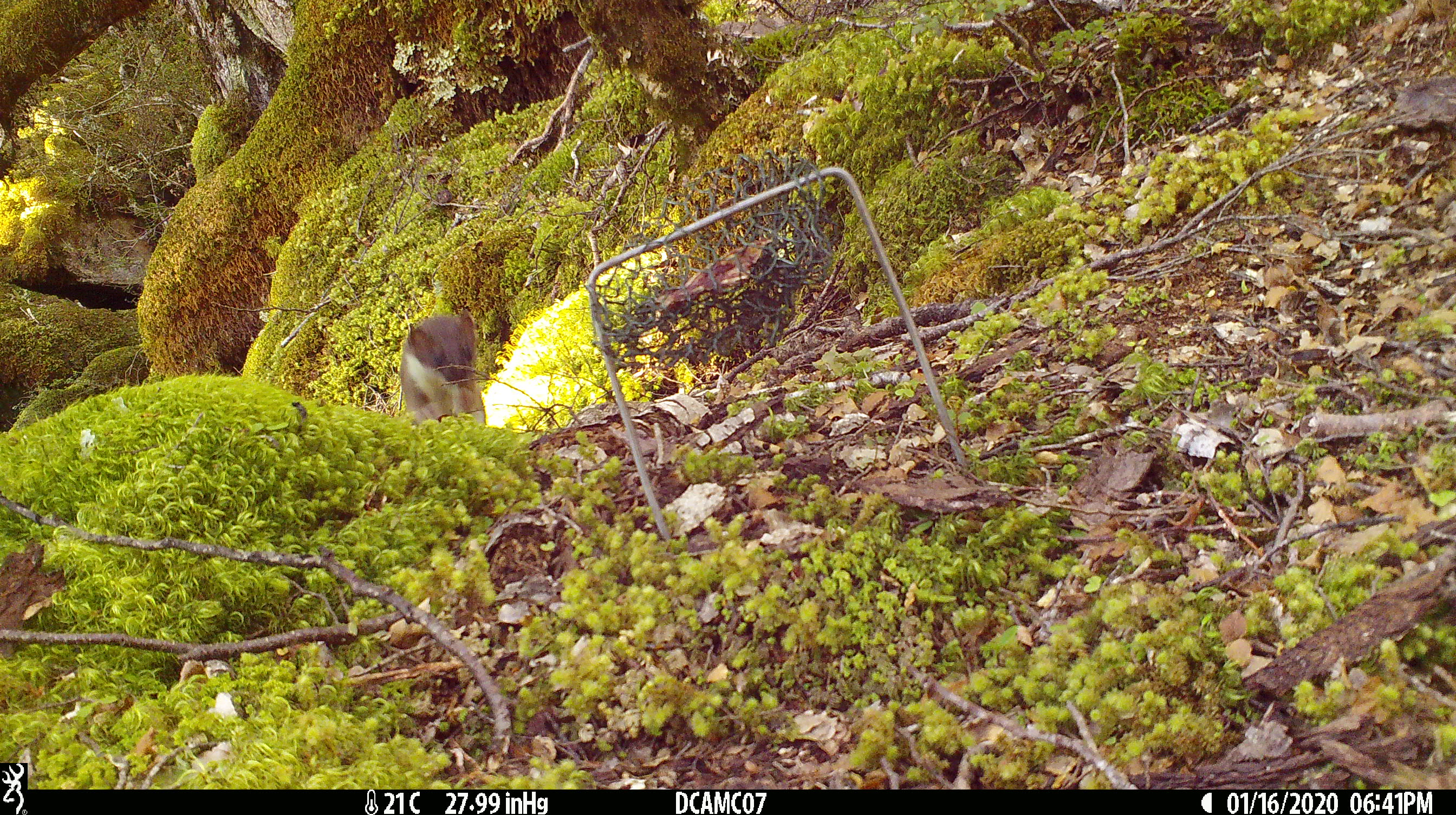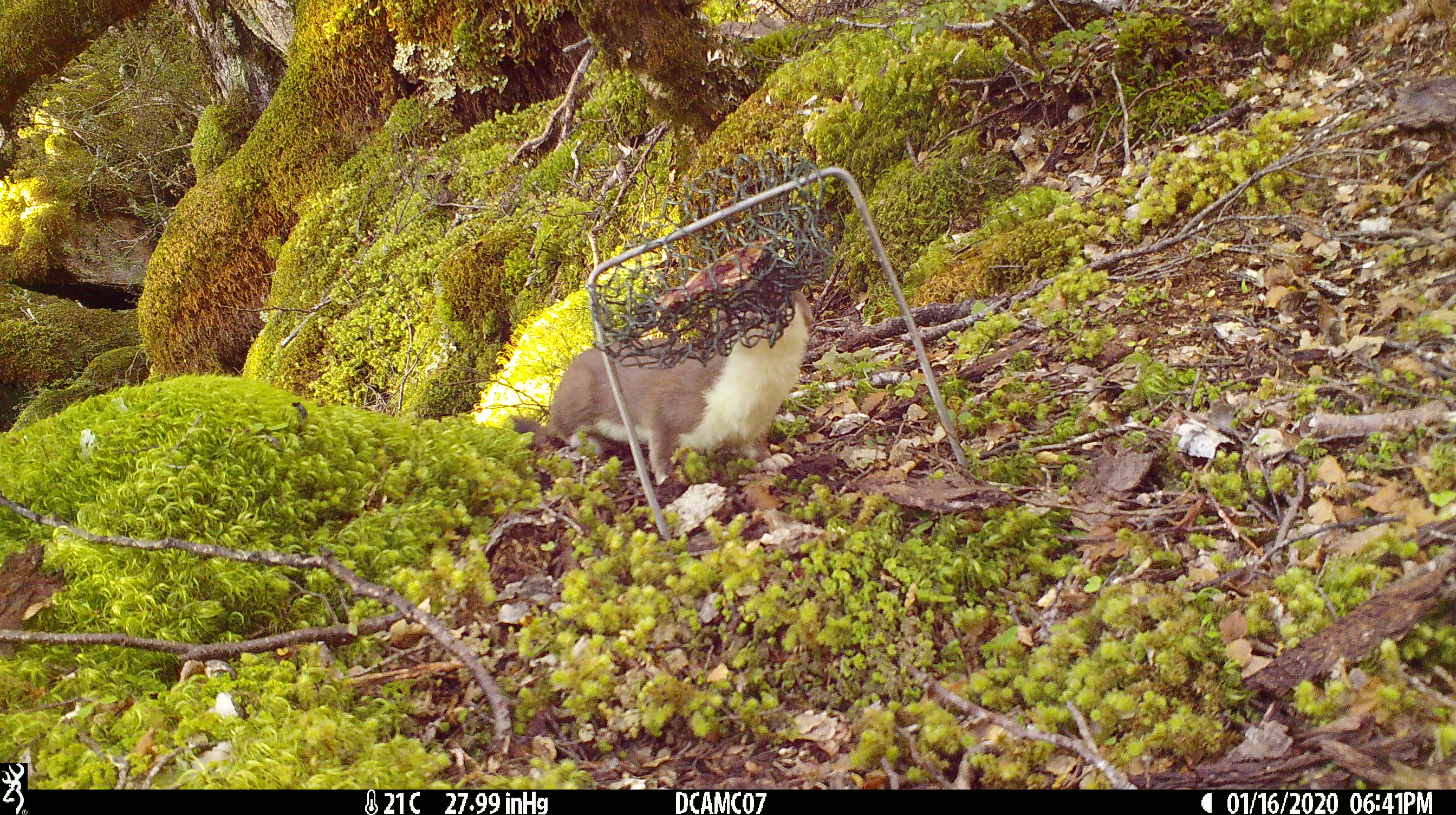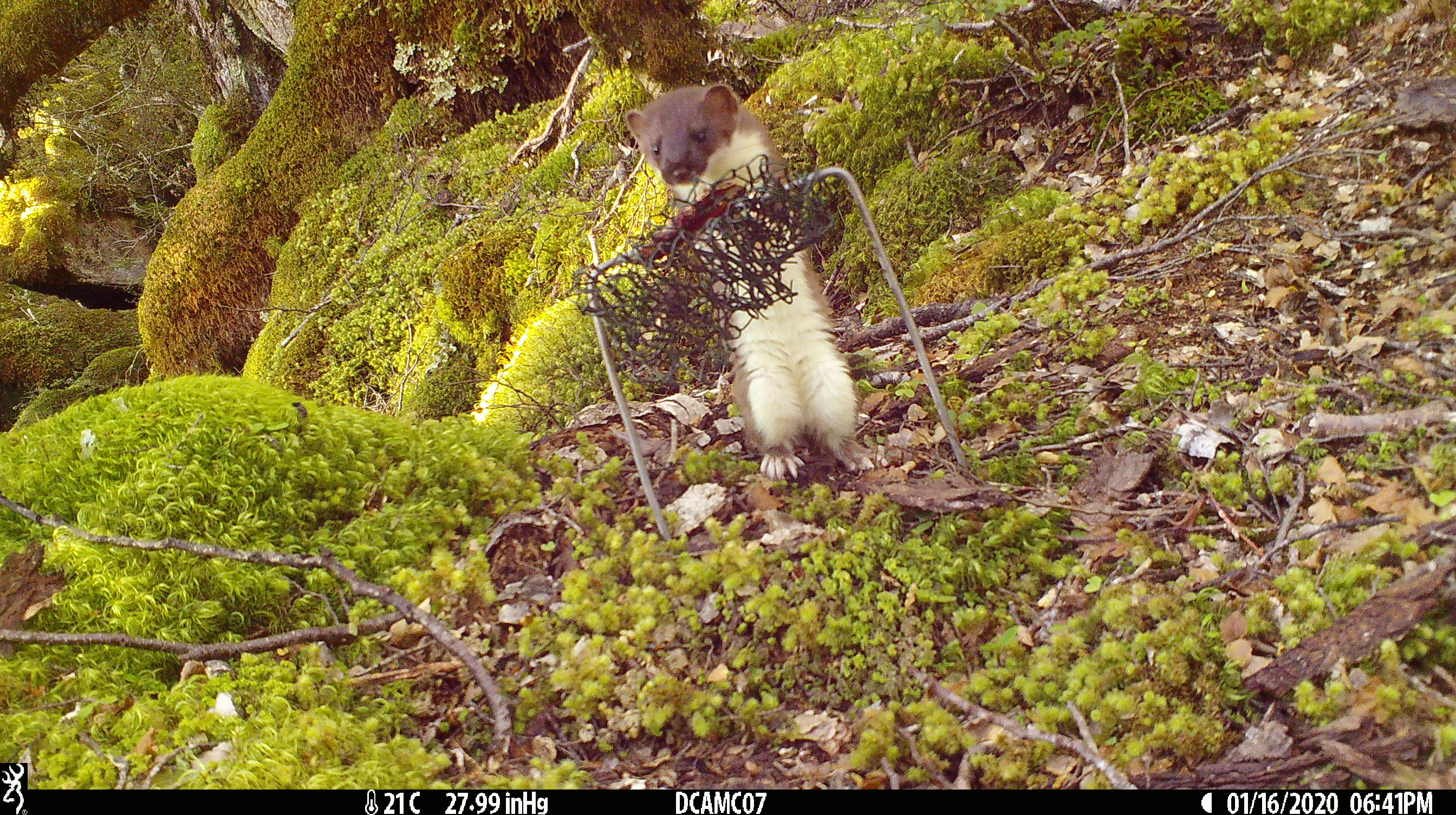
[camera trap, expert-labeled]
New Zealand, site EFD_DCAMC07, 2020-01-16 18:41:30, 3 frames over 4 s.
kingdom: Animalia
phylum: Chordata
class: Mammalia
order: Carnivora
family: Mustelidae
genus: Mustela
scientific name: Mustela erminea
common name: stoat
Stoat (Mustela erminea).